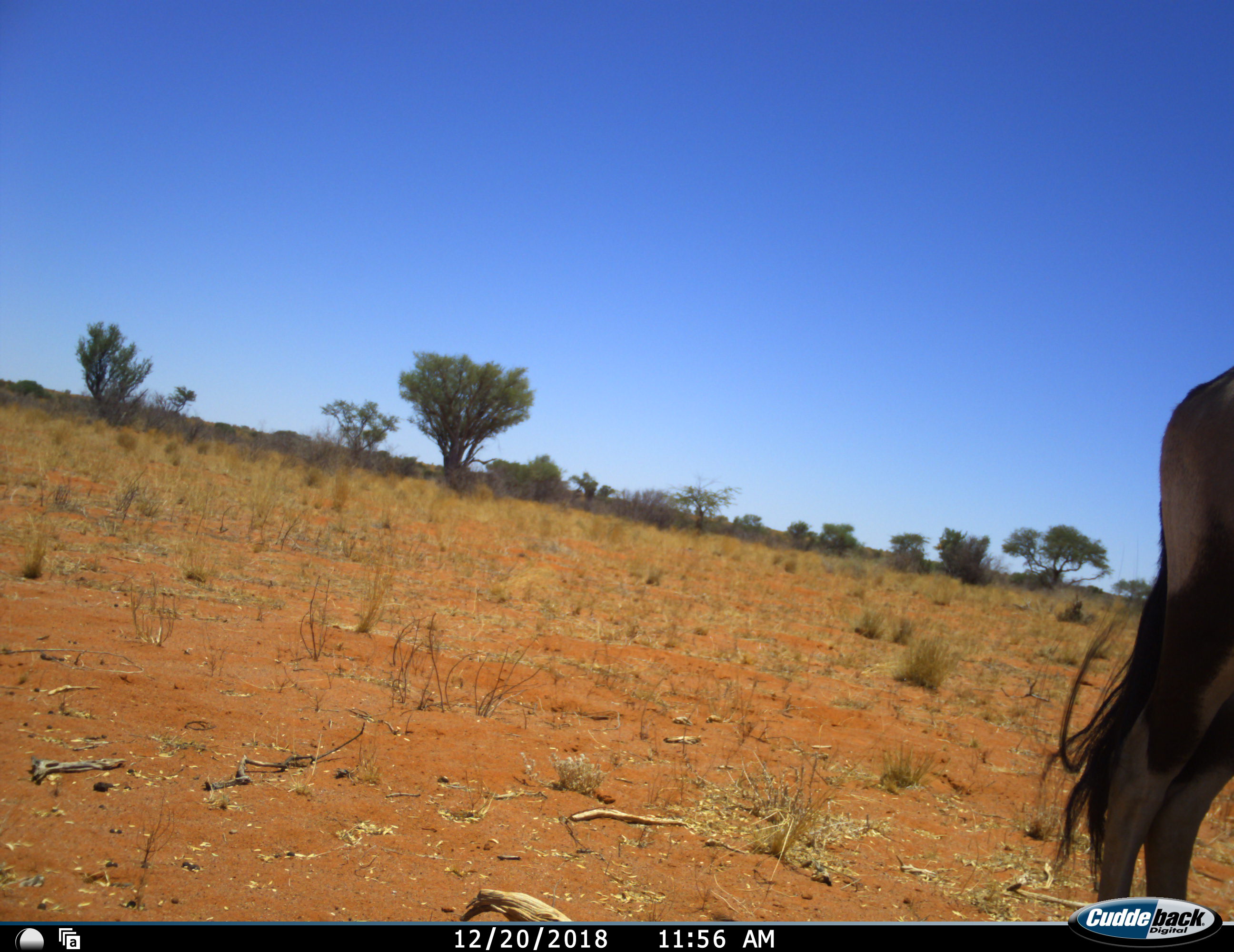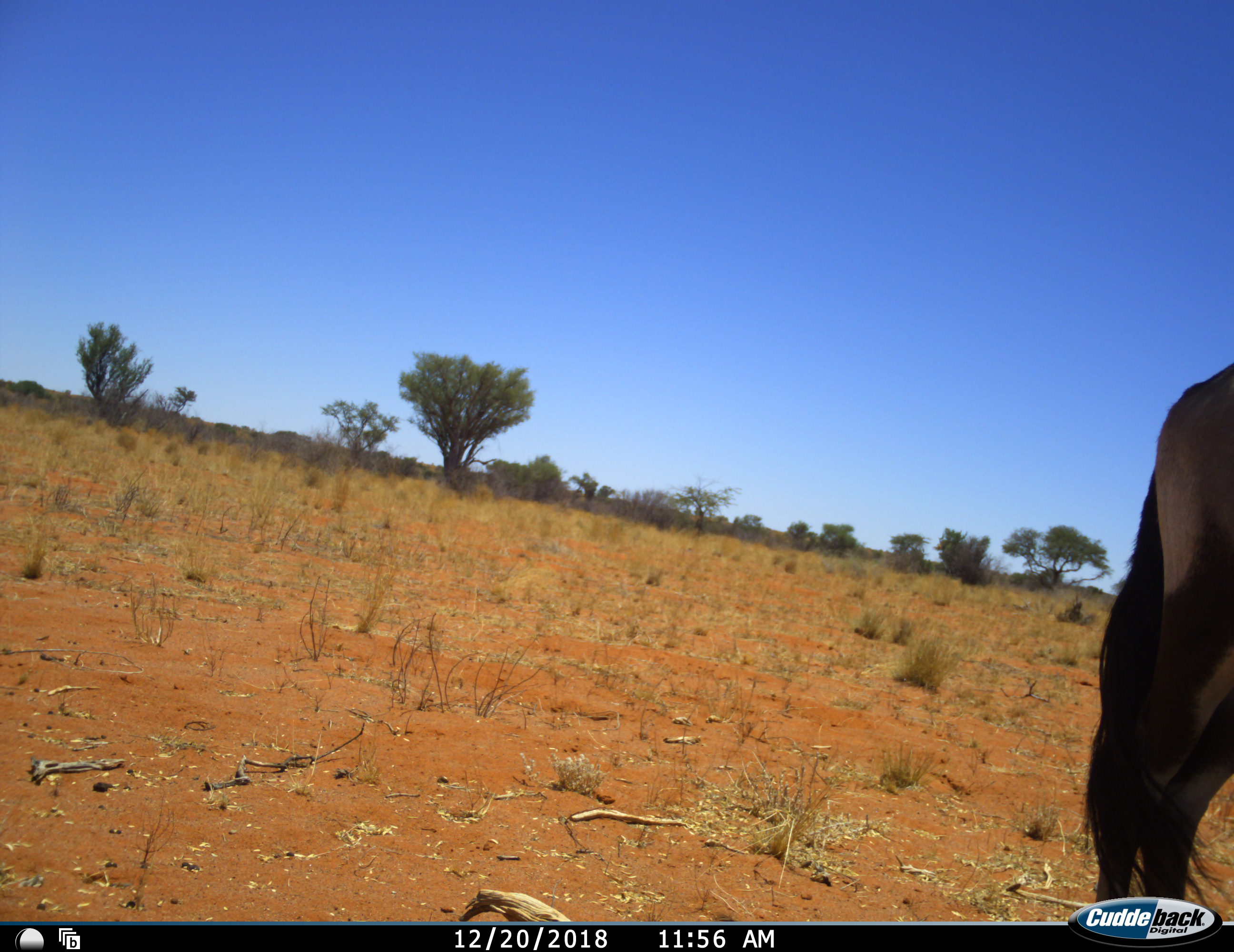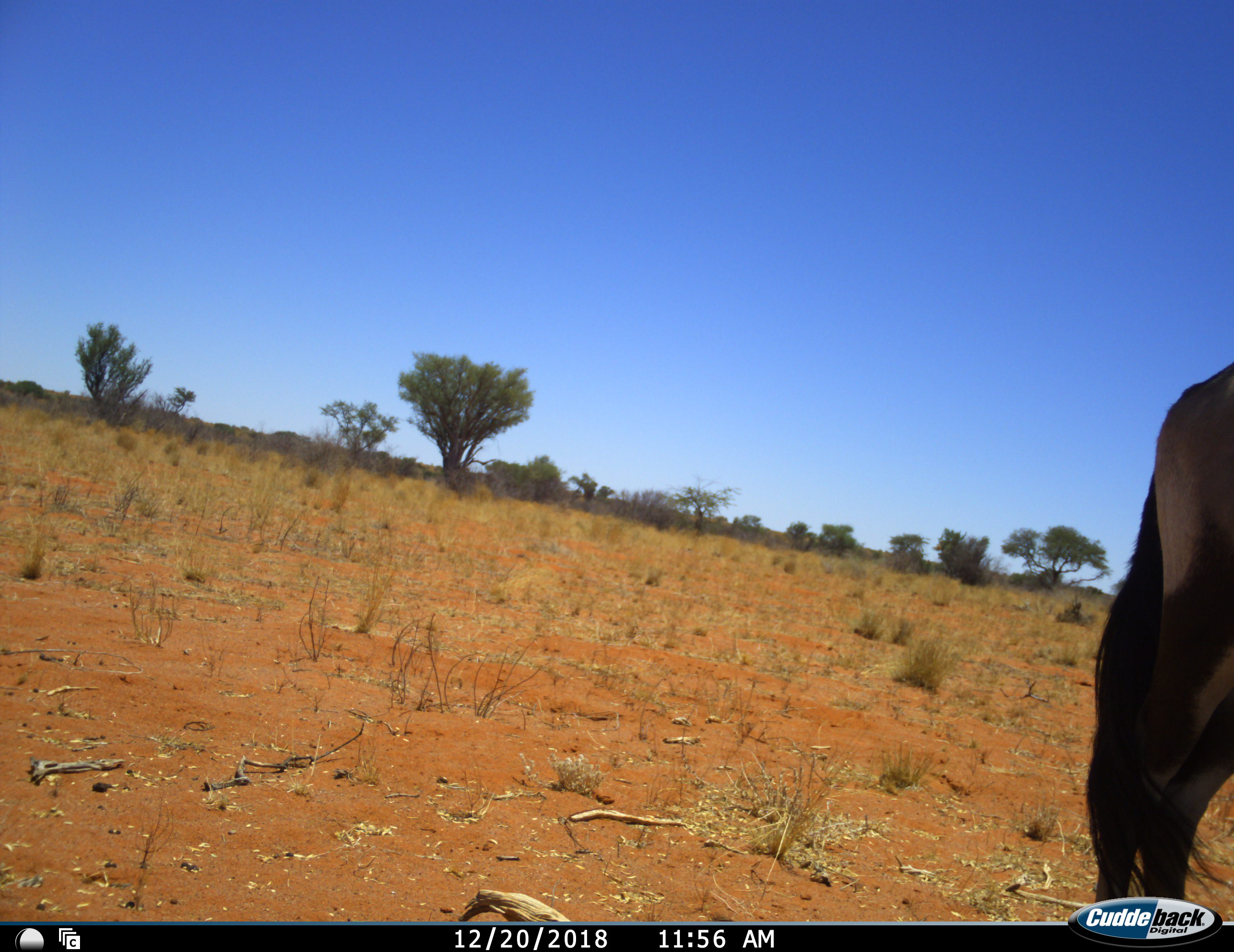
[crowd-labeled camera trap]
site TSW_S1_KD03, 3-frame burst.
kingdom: Animalia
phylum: Chordata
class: Mammalia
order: Artiodactyla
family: Bovidae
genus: Oryx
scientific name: Oryx gazella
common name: gemsbok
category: oryx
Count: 1.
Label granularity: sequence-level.